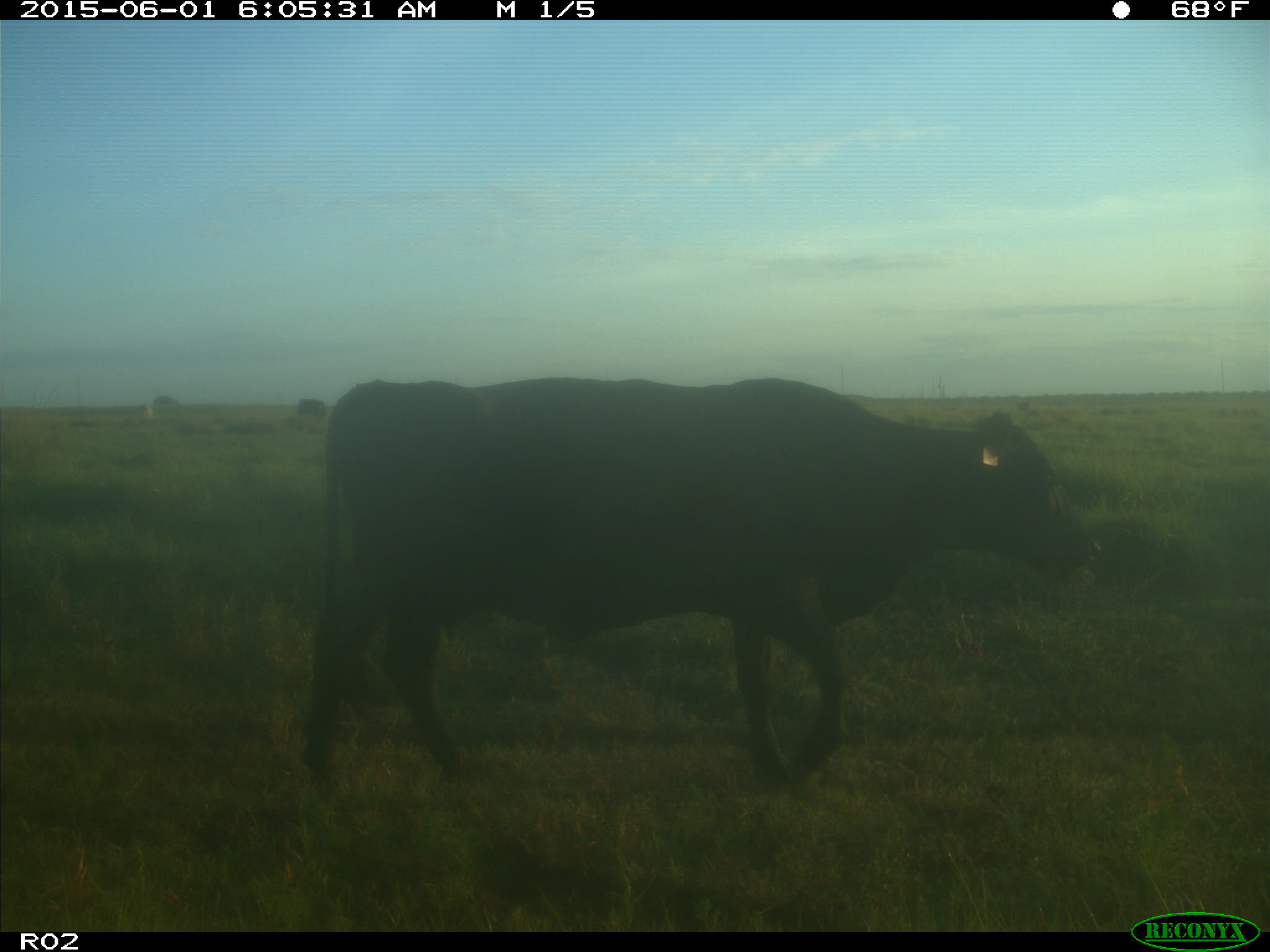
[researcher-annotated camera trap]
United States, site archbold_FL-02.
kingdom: Animalia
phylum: Chordata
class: Mammalia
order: Artiodactyla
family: Bovidae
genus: Bos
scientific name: Bos taurus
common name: domestic cow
Bos taurus (domestic cow).